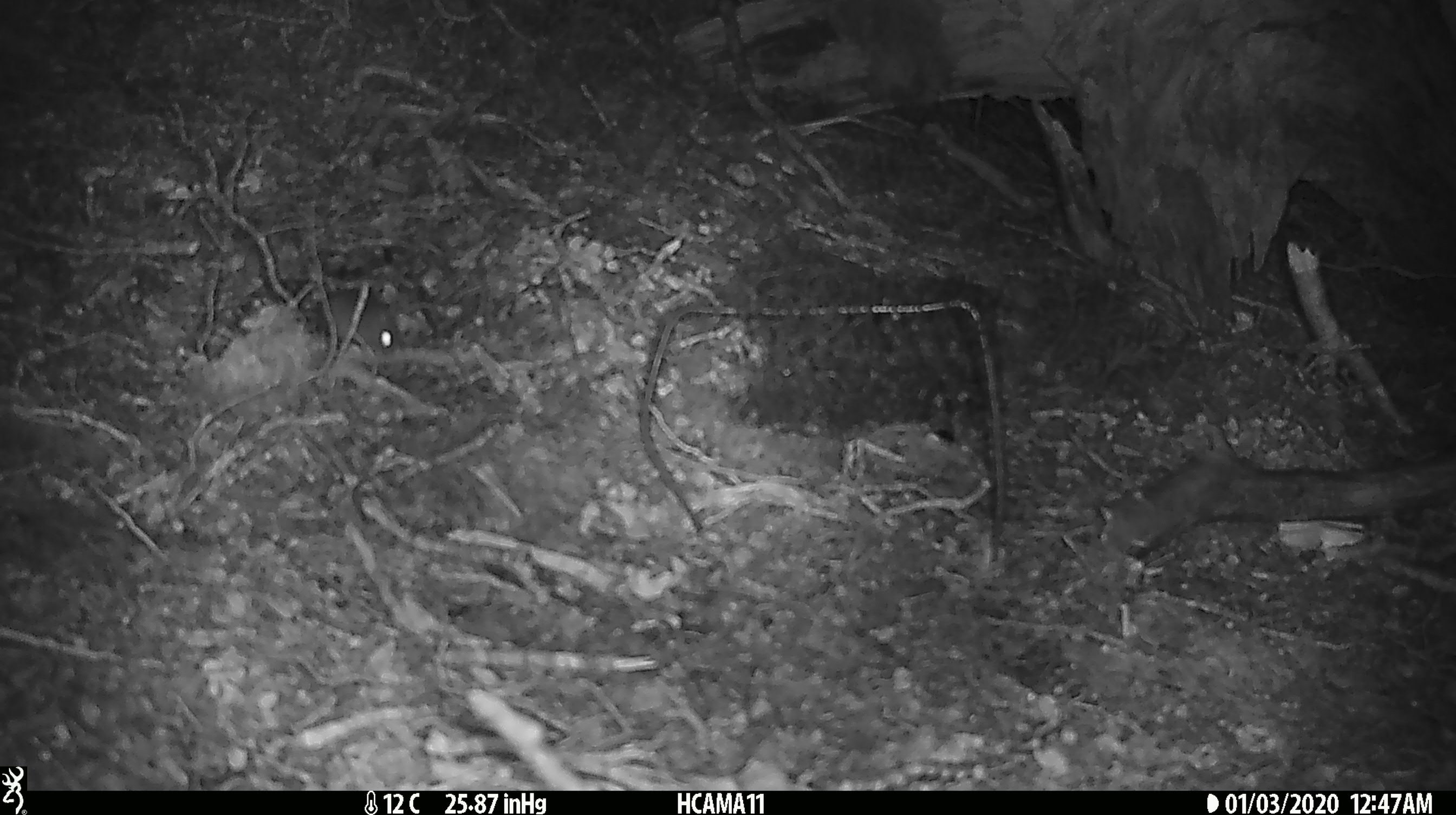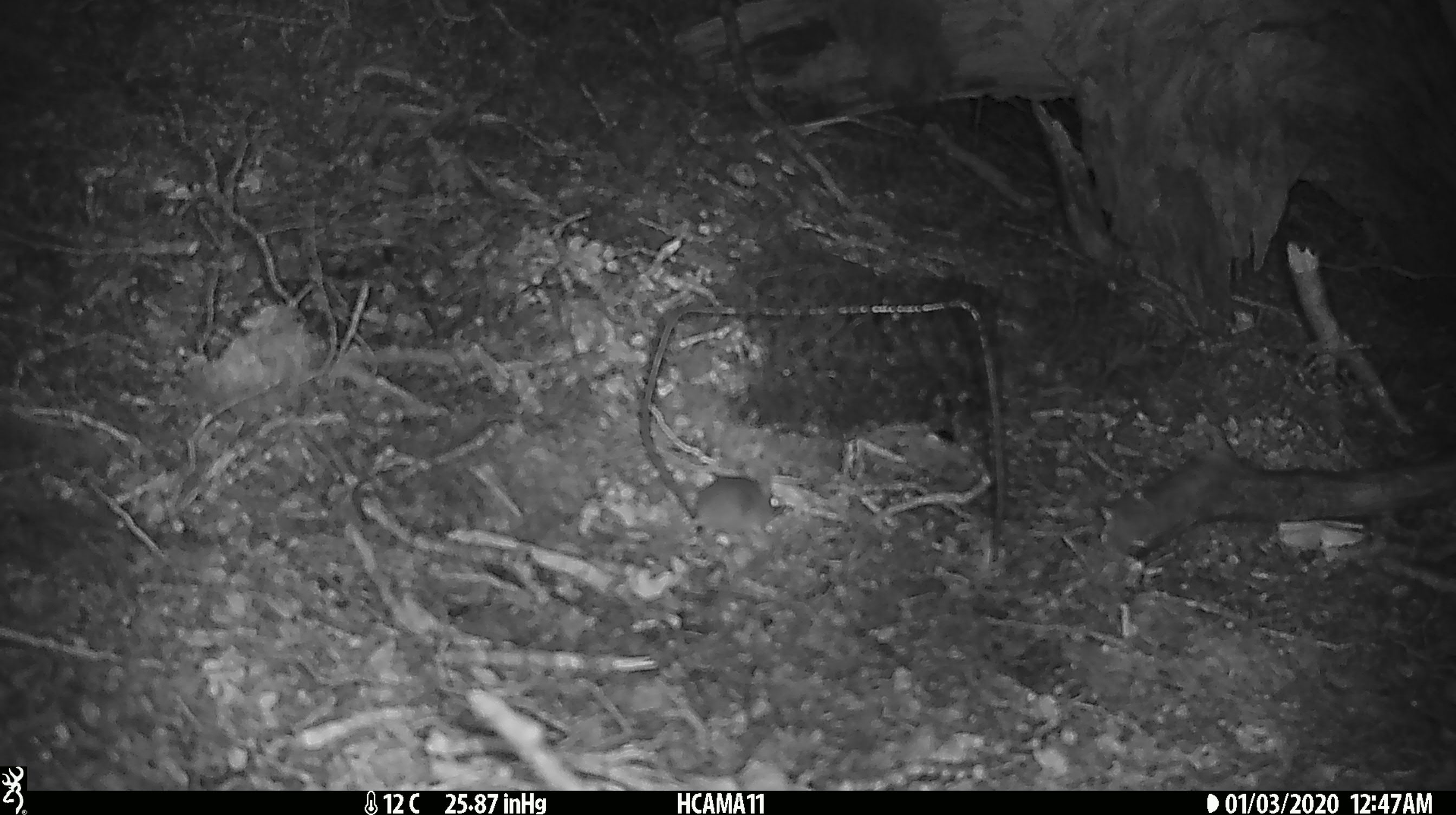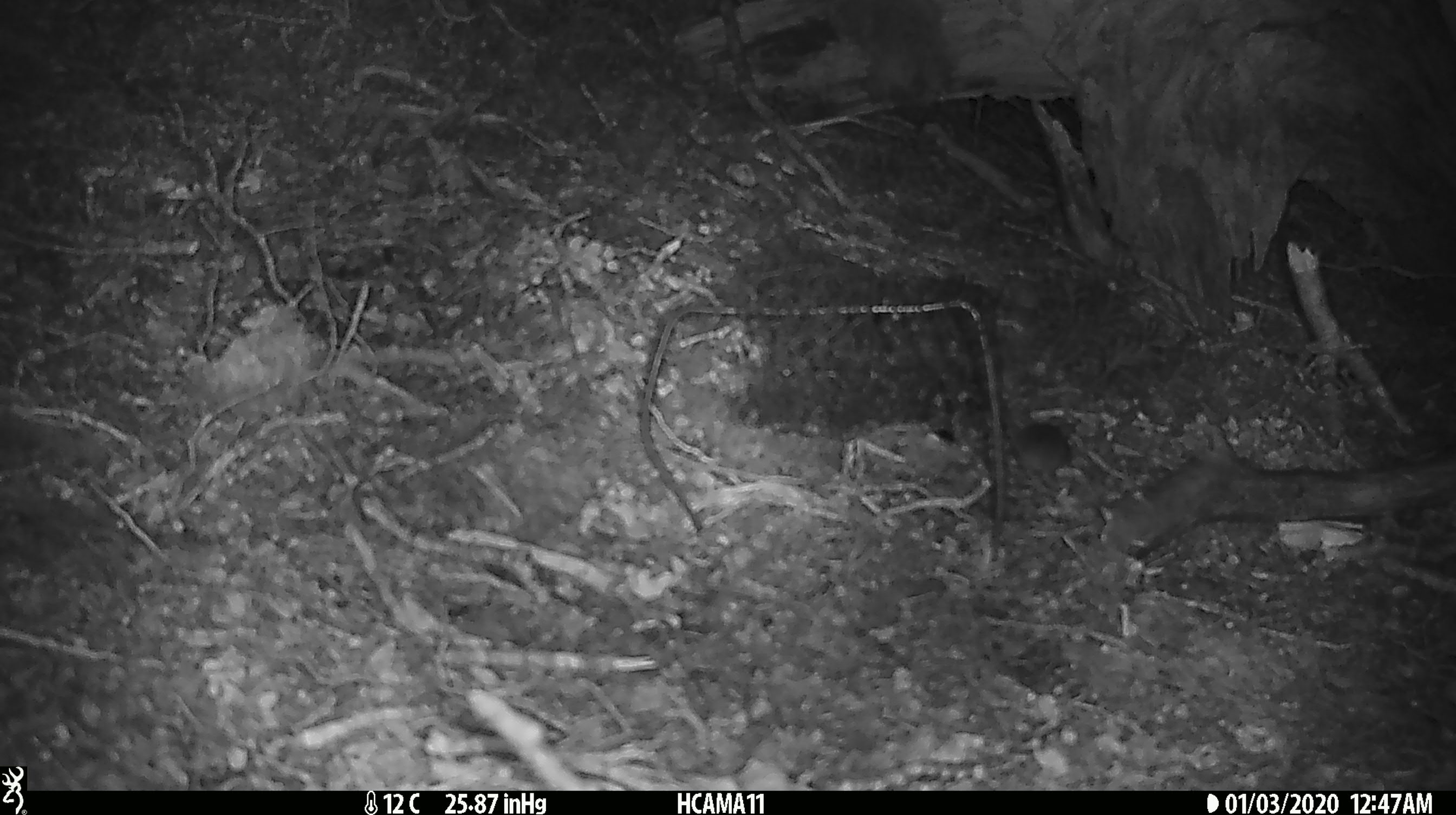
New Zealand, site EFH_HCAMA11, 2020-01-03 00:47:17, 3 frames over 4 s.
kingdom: Animalia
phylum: Chordata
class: Mammalia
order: Rodentia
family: Muridae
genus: Mus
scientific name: Mus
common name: mouse